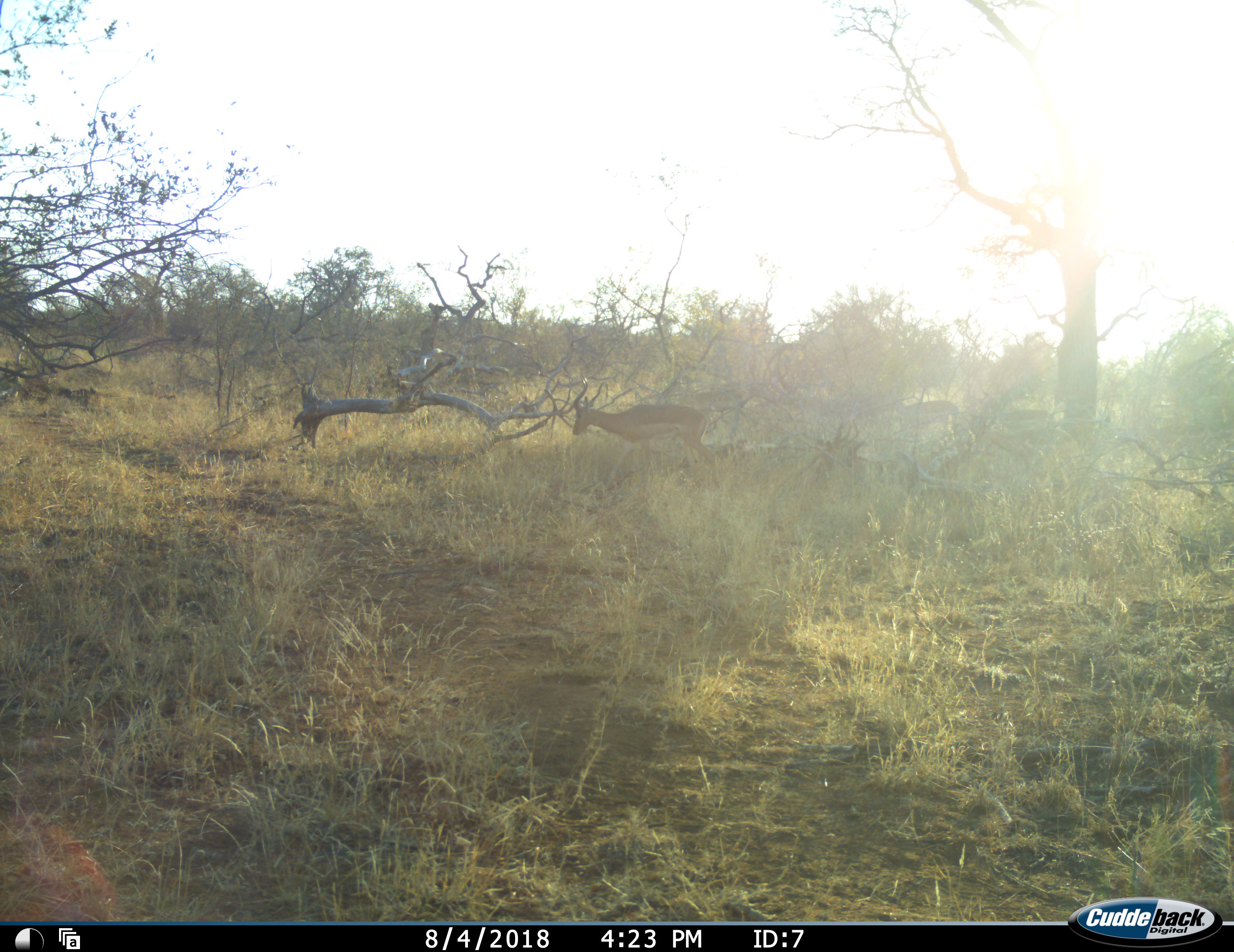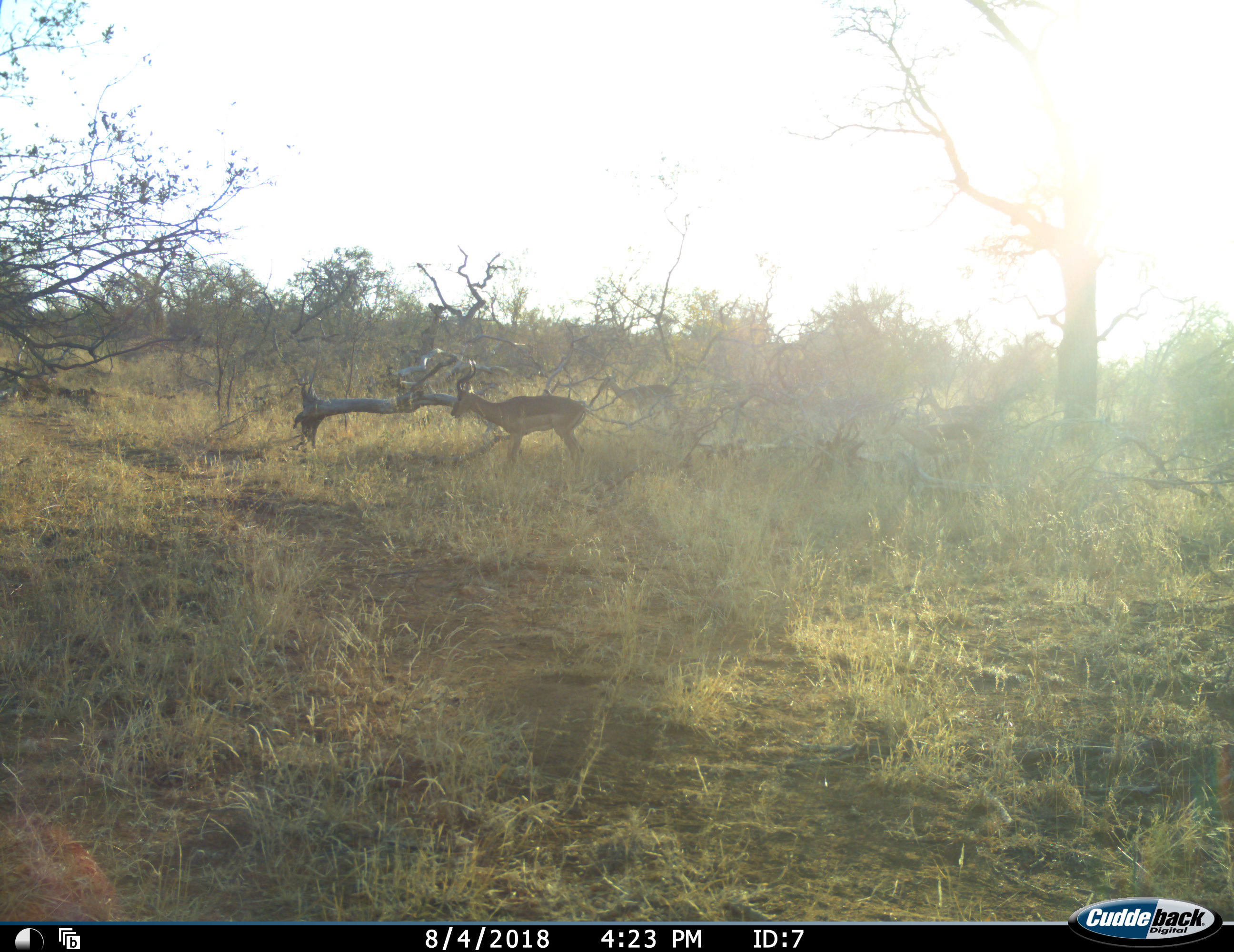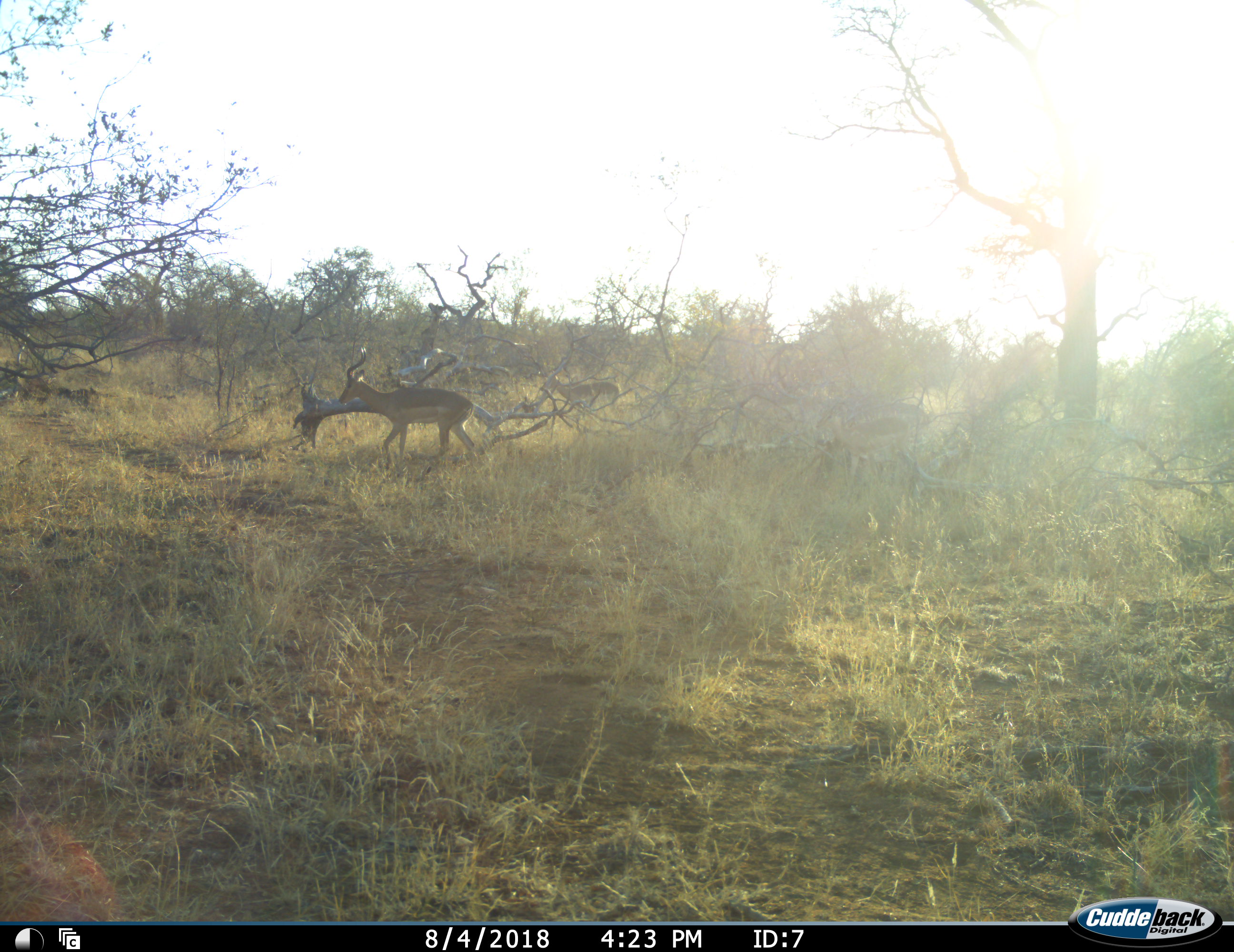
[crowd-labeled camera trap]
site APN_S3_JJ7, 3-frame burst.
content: unidentified animal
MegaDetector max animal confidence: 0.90